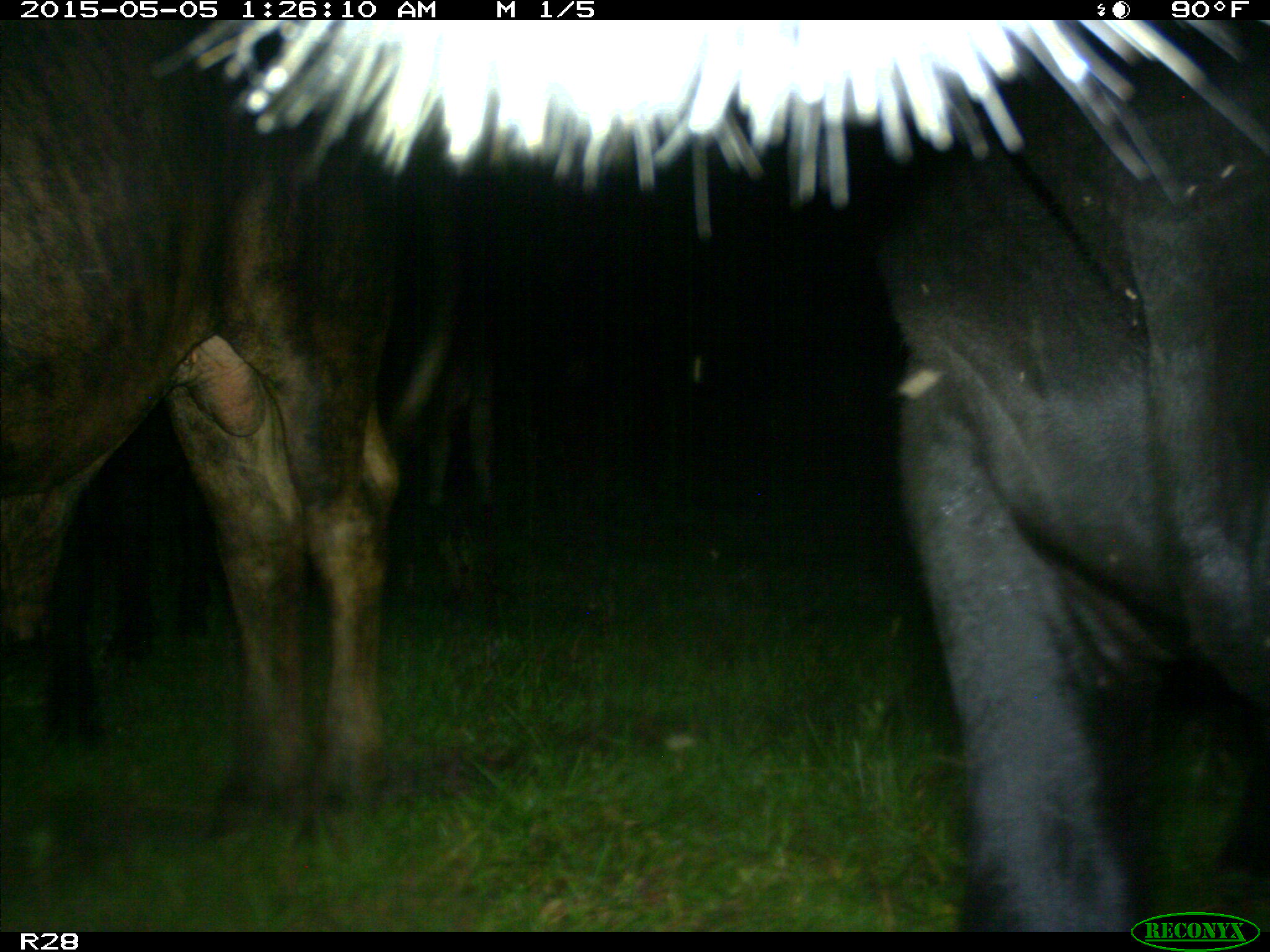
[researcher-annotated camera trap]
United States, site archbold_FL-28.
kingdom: Animalia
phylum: Chordata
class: Mammalia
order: Artiodactyla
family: Bovidae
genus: Bos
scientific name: Bos taurus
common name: domestic cow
Bos taurus (domestic cow).